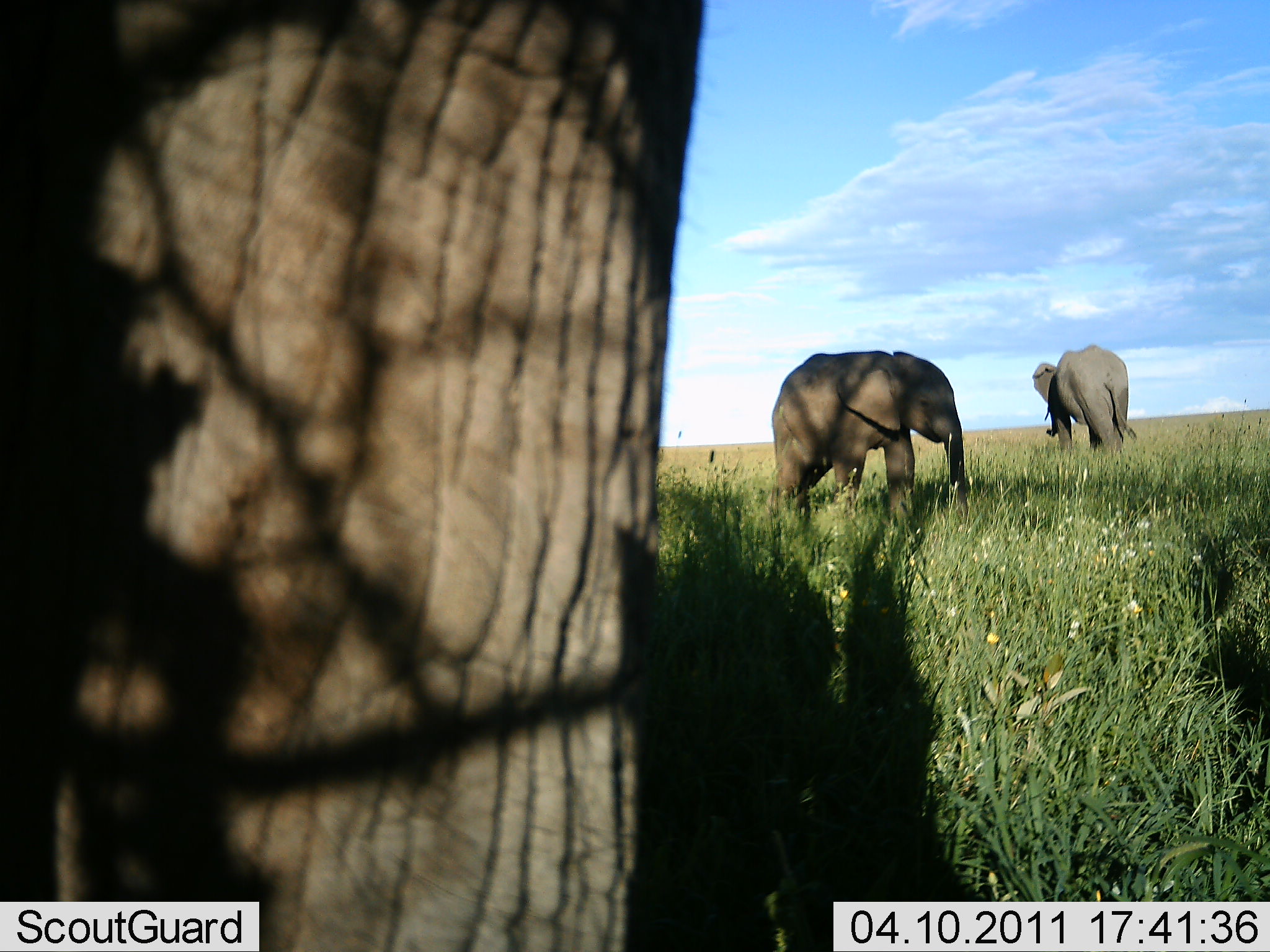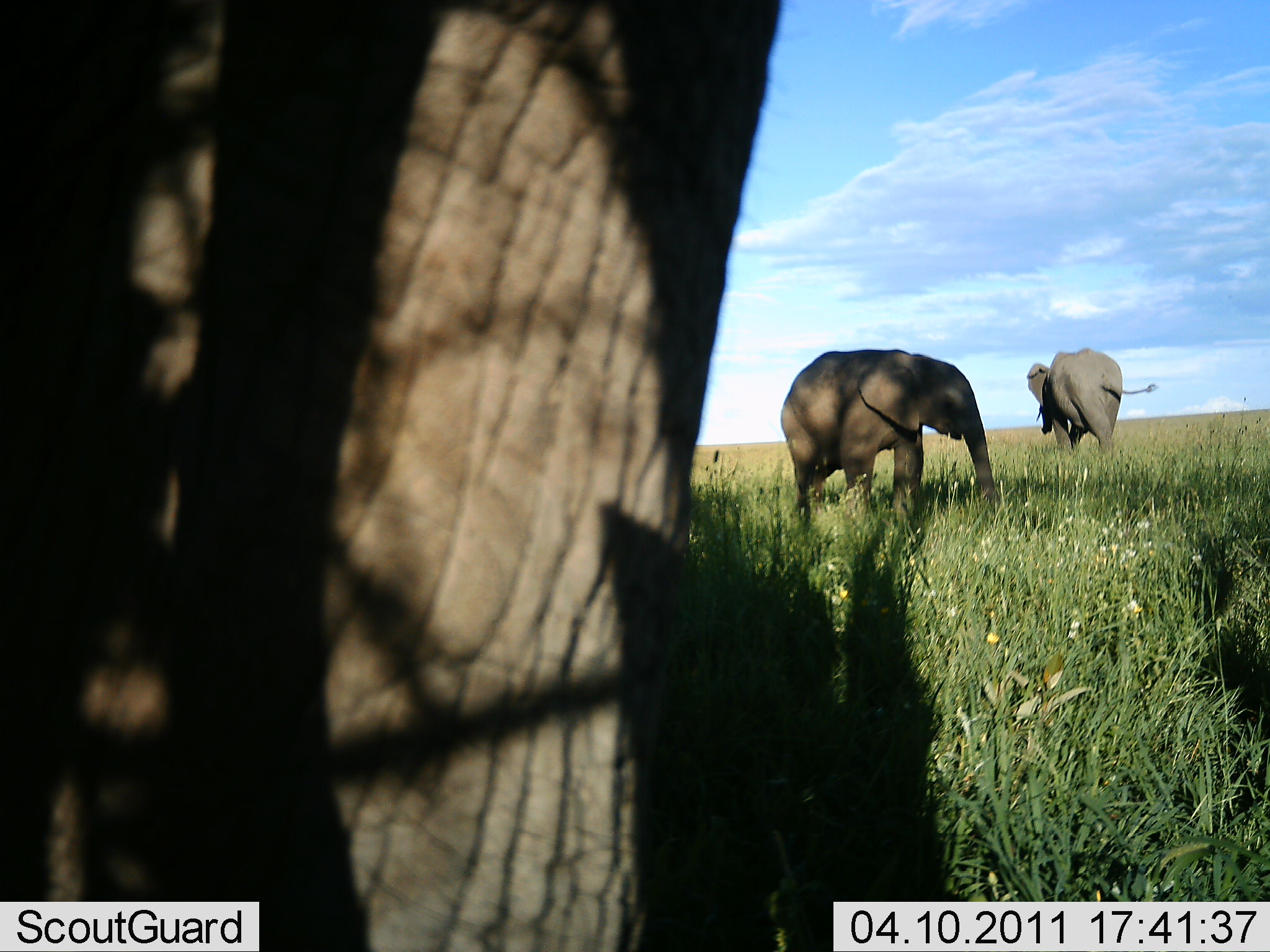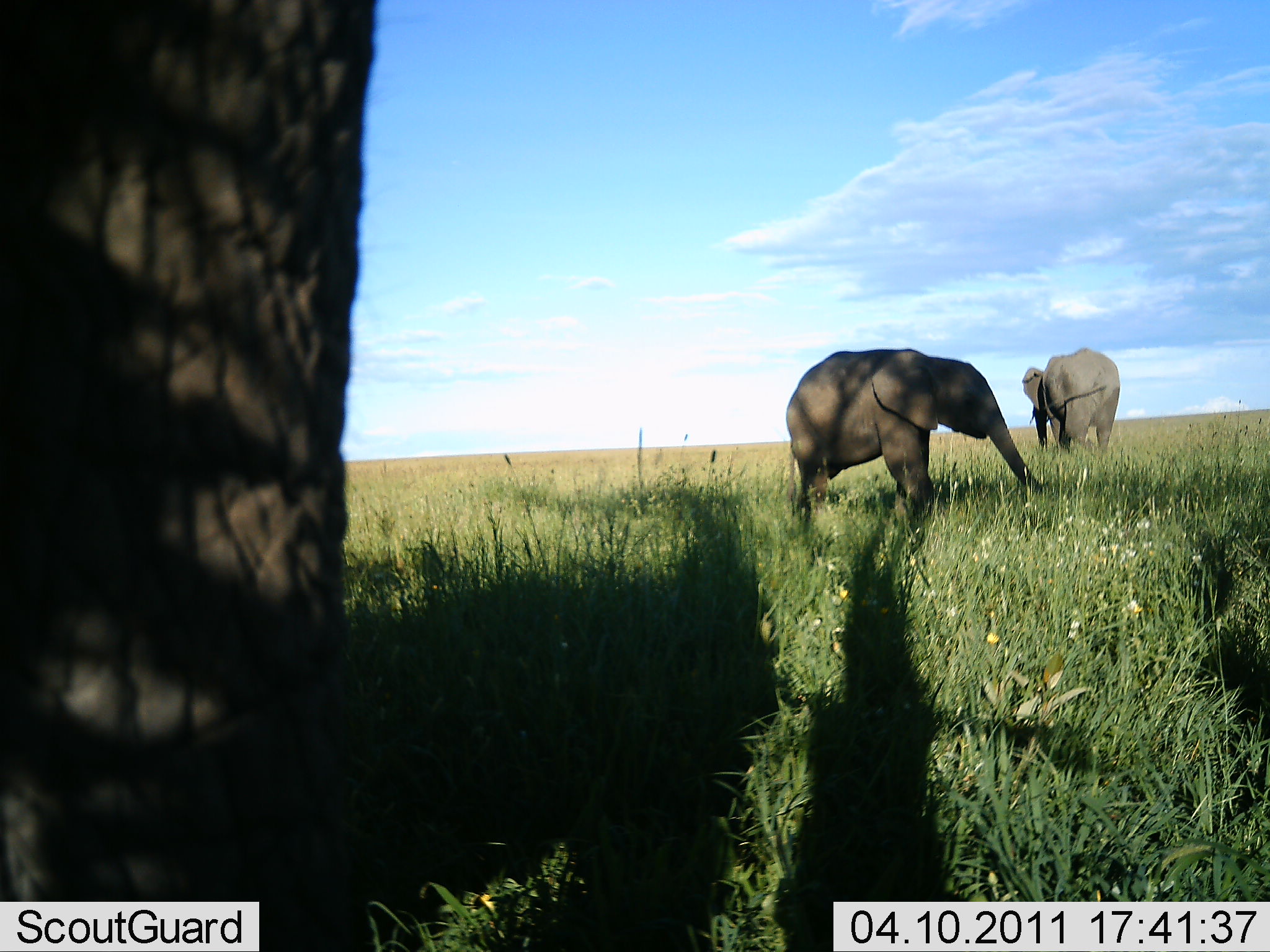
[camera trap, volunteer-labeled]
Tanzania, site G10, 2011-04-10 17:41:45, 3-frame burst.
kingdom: Animalia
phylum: Chordata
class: Mammalia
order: Proboscidea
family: Elephantidae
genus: Loxodonta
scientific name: Loxodonta africana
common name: african bush elephant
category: elephant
Elephant (african bush elephant) (Loxodonta africana), count 3. Behavior (volunteer vote fractions): standing 55%, resting 0%, moving 45%, interacting 0%. Young present (vote fraction): 9%. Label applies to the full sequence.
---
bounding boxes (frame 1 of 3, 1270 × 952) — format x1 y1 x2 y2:
animal: 1 1 718 952; 771 349 970 536; 1031 344 1138 461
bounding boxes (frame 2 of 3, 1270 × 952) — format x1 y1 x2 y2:
animal: 1 0 789 951; 778 348 1001 535; 1026 346 1159 483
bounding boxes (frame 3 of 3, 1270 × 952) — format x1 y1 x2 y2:
animal: 1 0 394 901; 784 347 1045 541; 1021 346 1121 467